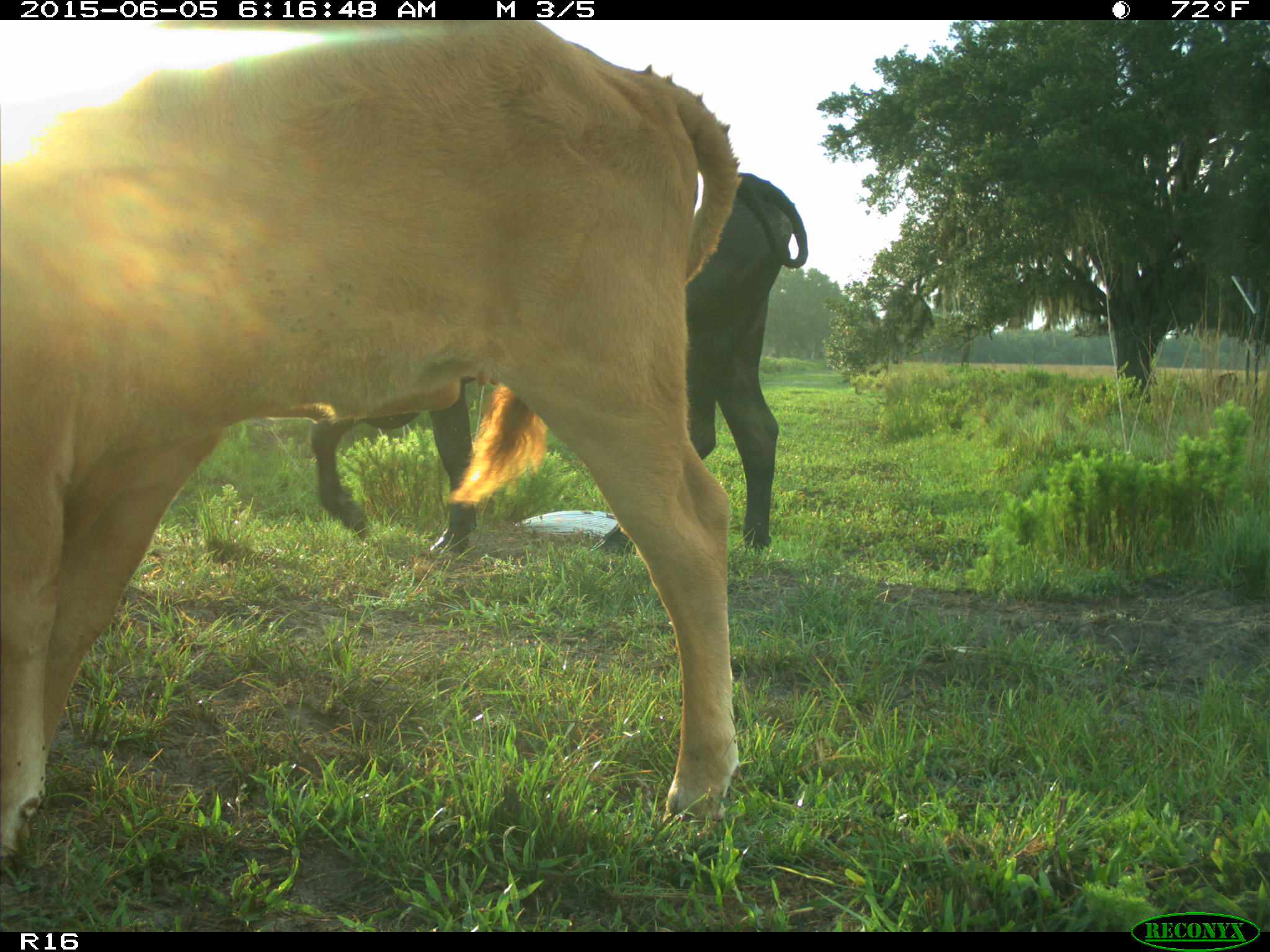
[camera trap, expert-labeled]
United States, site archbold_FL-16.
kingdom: Animalia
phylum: Chordata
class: Mammalia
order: Artiodactyla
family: Bovidae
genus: Bos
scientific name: Bos taurus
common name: domestic cow